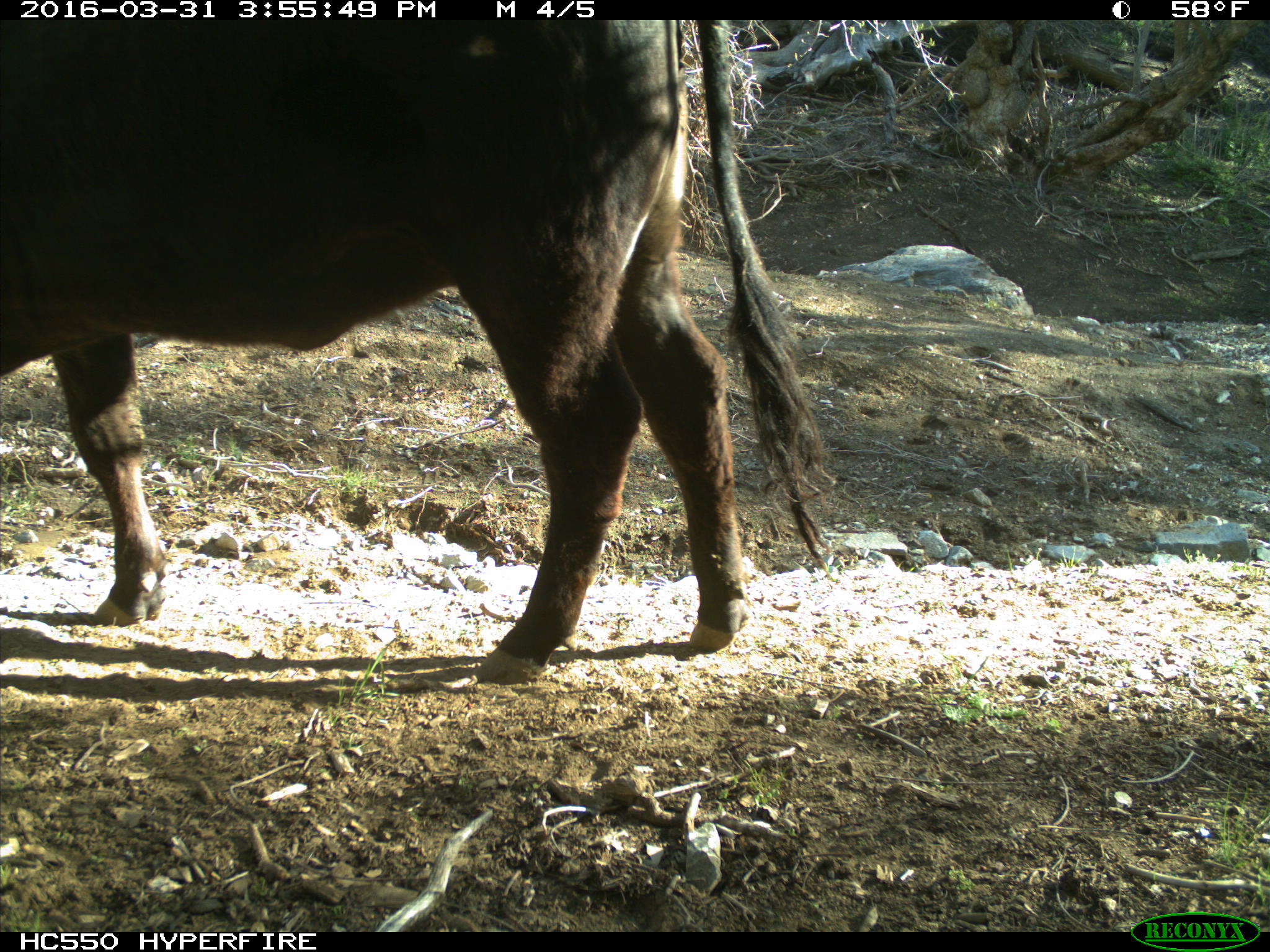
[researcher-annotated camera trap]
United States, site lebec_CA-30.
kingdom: Animalia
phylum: Chordata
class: Mammalia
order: Artiodactyla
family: Bovidae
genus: Bos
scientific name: Bos taurus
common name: domestic cow